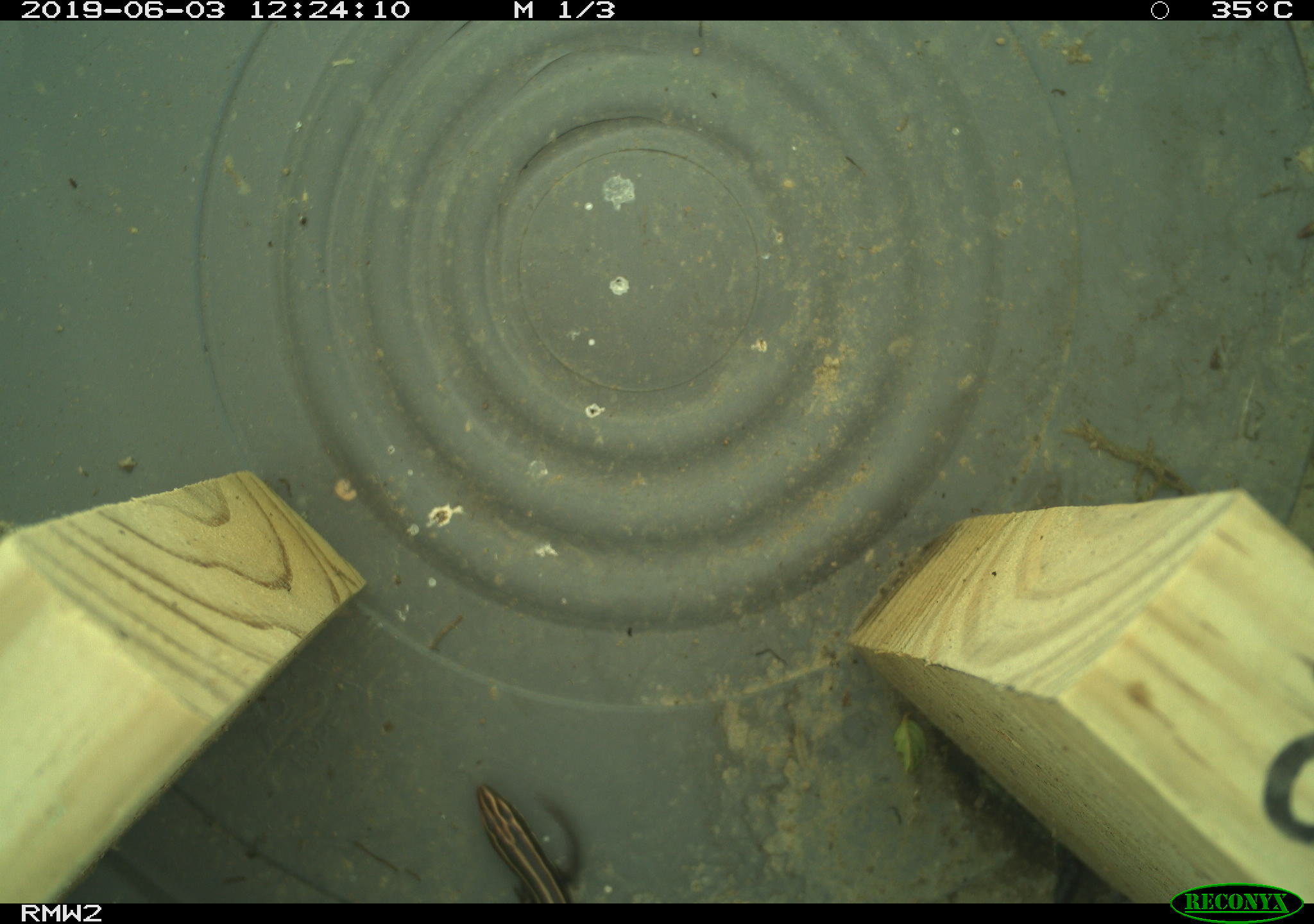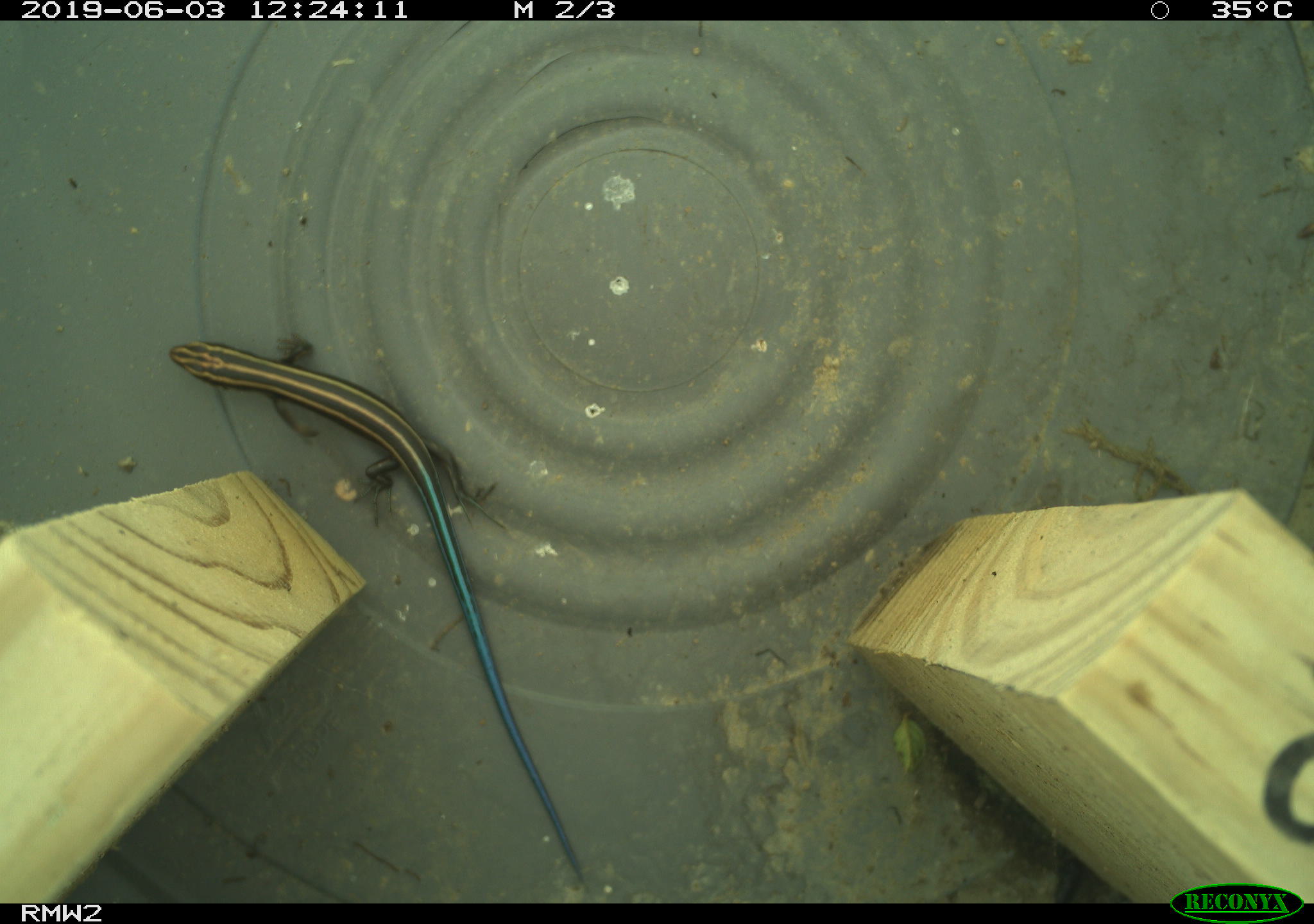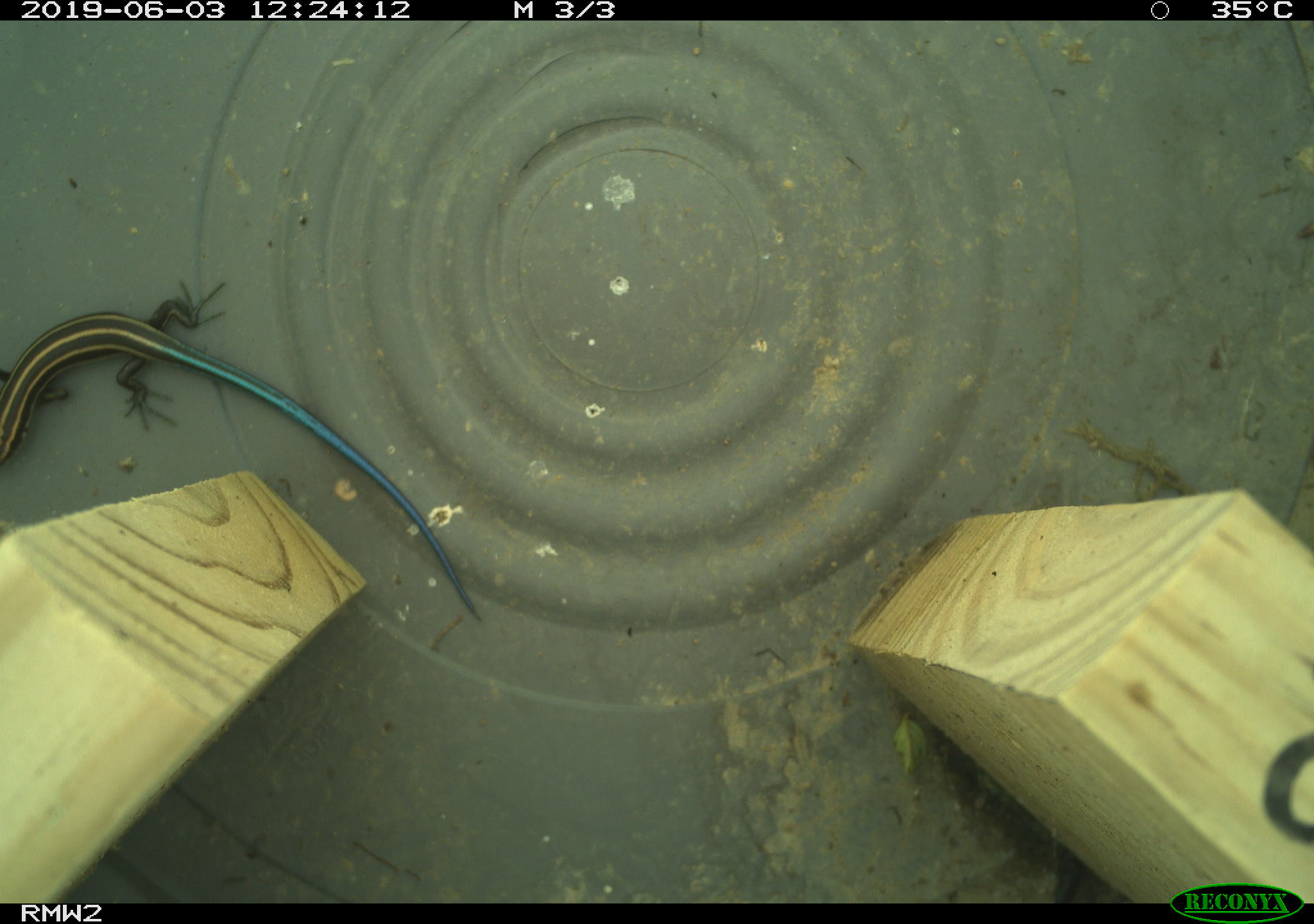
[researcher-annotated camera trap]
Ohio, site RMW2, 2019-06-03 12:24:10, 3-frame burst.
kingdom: Animalia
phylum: Chordata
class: Reptilia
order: Squamata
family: Scincidae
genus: Plestiodon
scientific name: Plestiodon fasciatus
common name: common five-lined skink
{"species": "common five-lined skink (Plestiodon fasciatus)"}